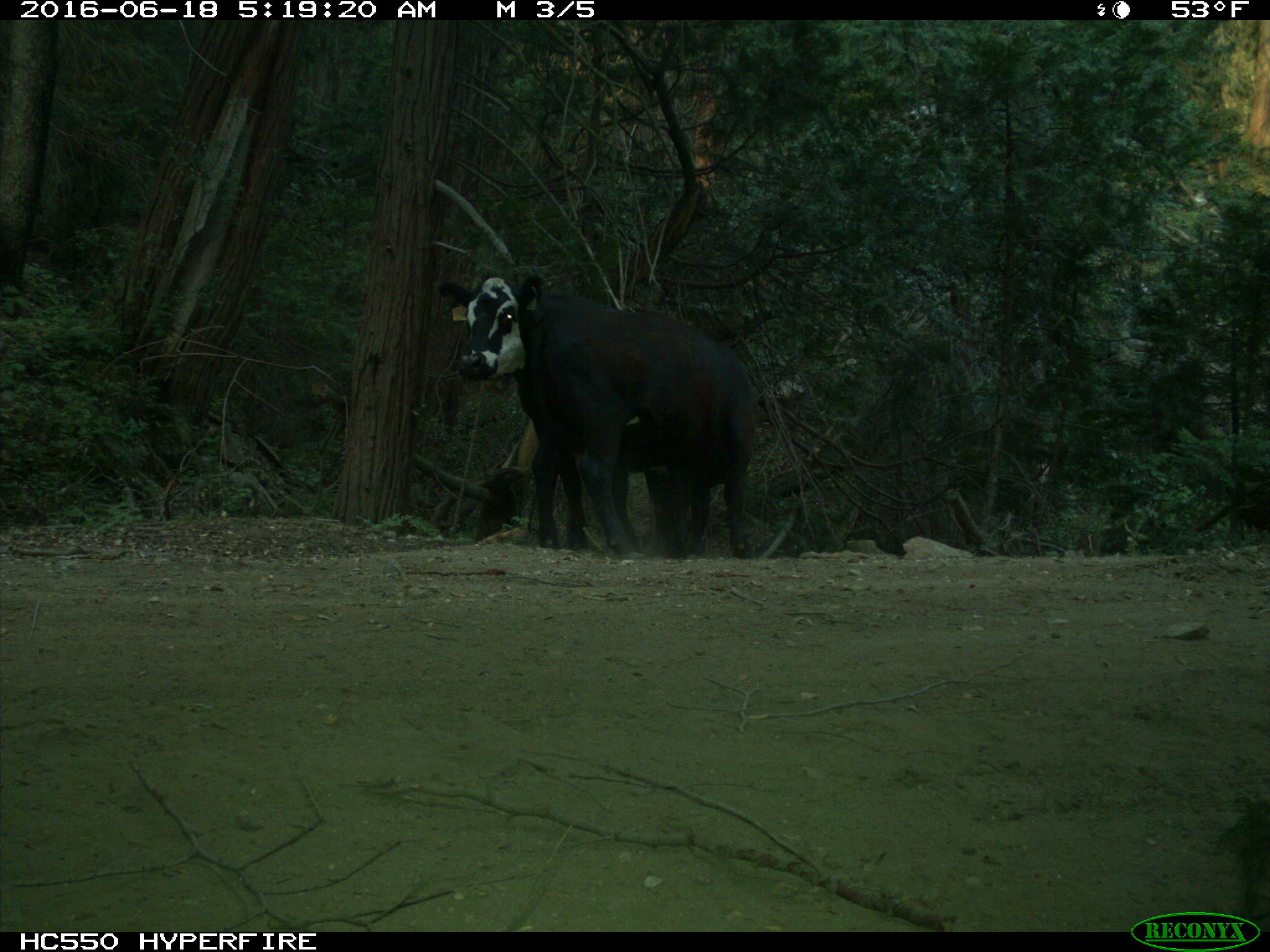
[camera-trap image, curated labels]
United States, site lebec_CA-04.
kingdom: Animalia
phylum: Chordata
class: Mammalia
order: Artiodactyla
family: Bovidae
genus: Bos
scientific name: Bos taurus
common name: domestic cow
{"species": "Bos taurus (domestic cow)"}